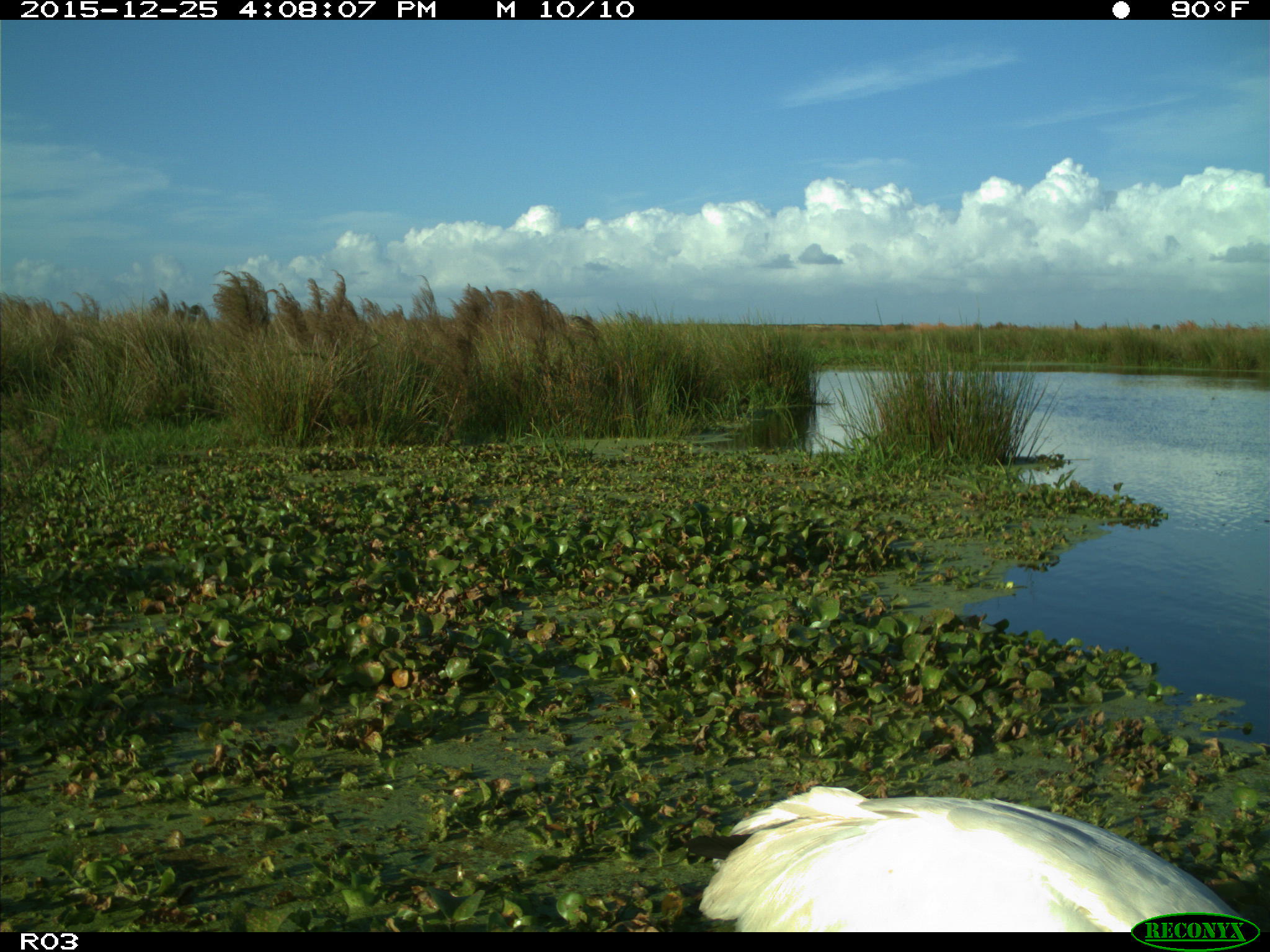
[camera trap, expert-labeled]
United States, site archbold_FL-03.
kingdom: Animalia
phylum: Chordata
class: Aves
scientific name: Aves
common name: birds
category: unidentified bird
Unidentified bird (birds) (Aves).